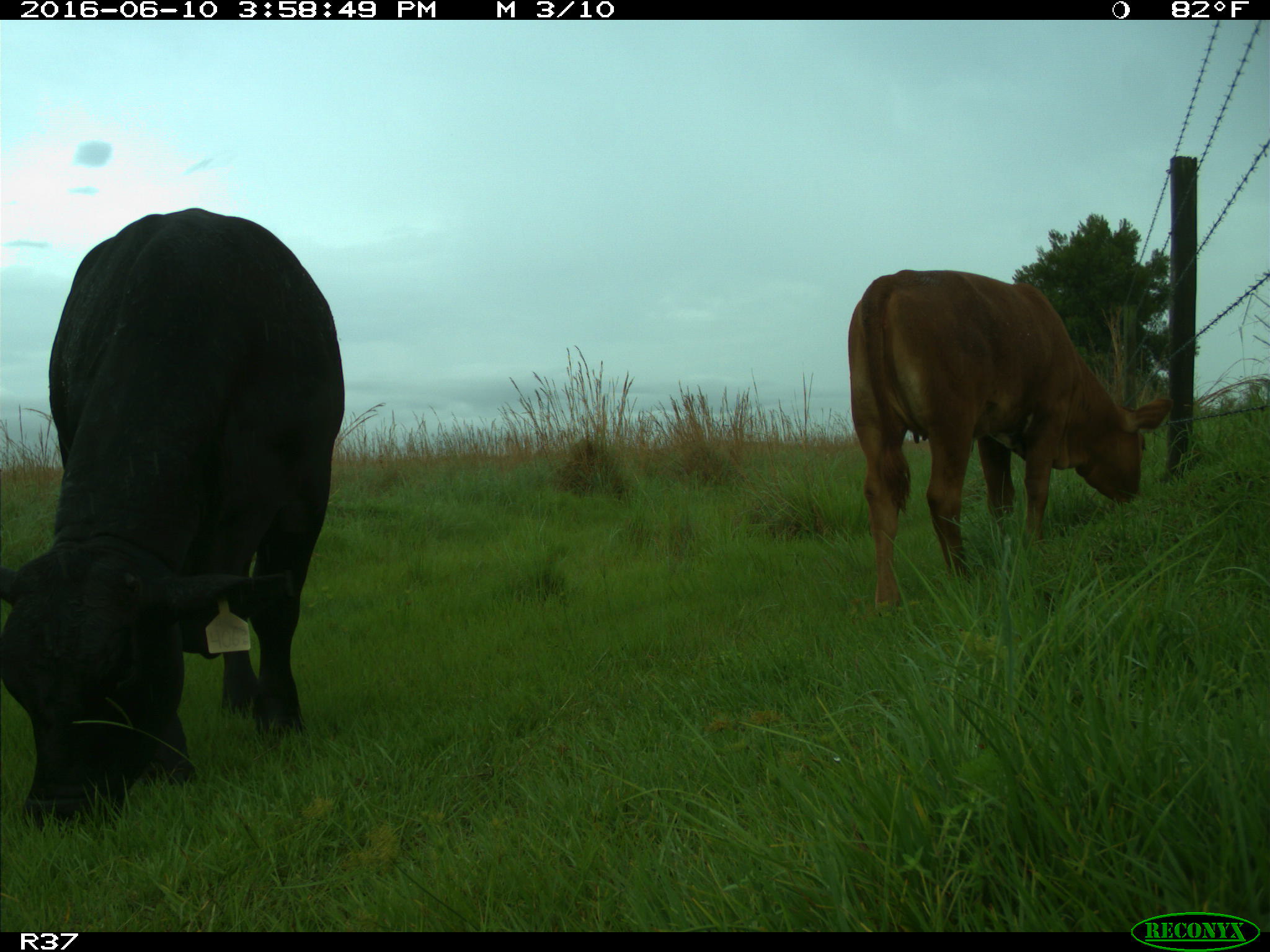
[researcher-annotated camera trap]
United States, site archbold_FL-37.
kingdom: Animalia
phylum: Chordata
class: Mammalia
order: Artiodactyla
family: Bovidae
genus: Bos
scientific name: Bos taurus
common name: domestic cow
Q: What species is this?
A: Bos taurus (domestic cow).